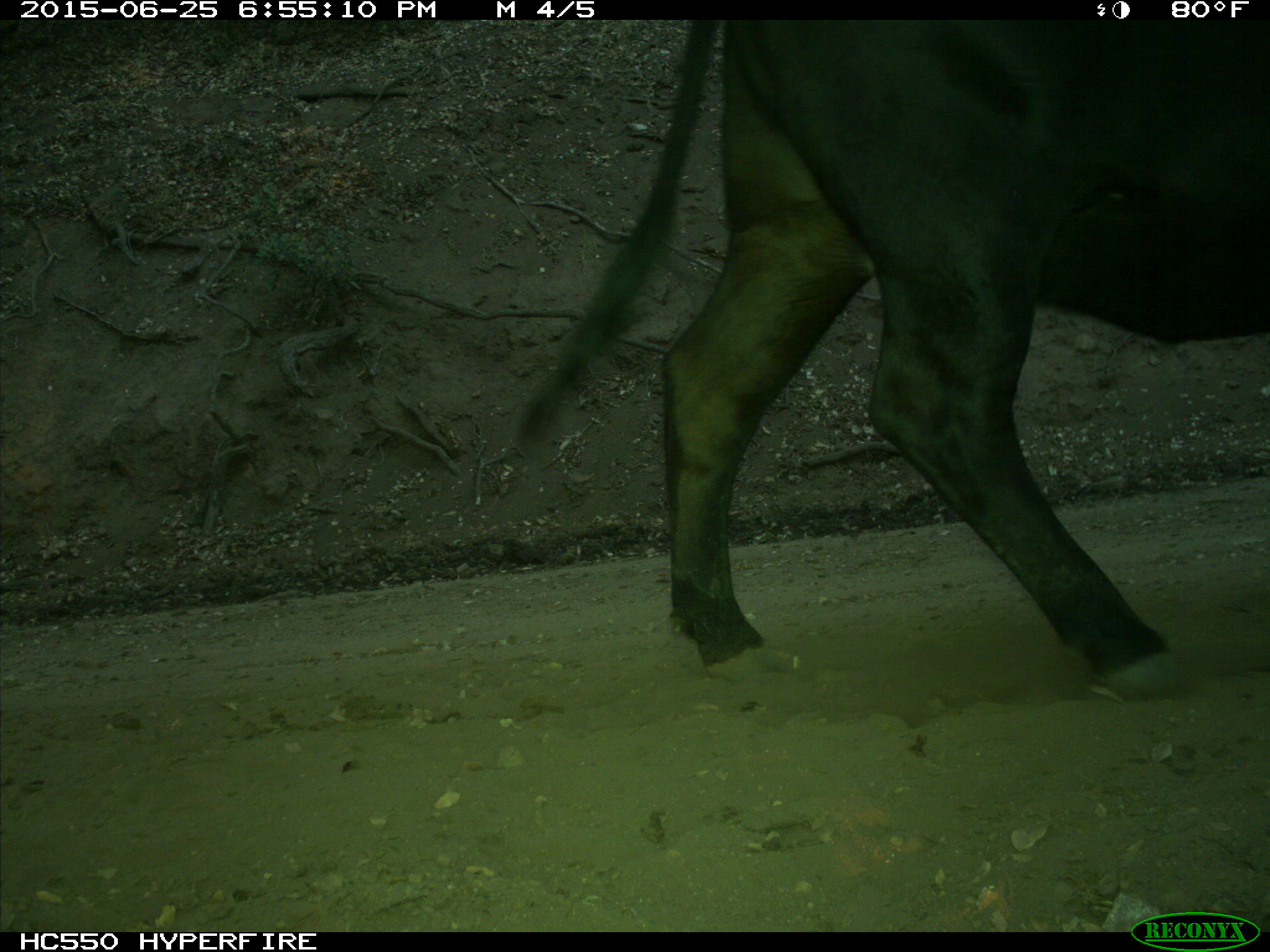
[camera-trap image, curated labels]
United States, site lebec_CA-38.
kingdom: Animalia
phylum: Chordata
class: Mammalia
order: Artiodactyla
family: Bovidae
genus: Bos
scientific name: Bos taurus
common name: domestic cow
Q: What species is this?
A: Bos taurus (domestic cow).